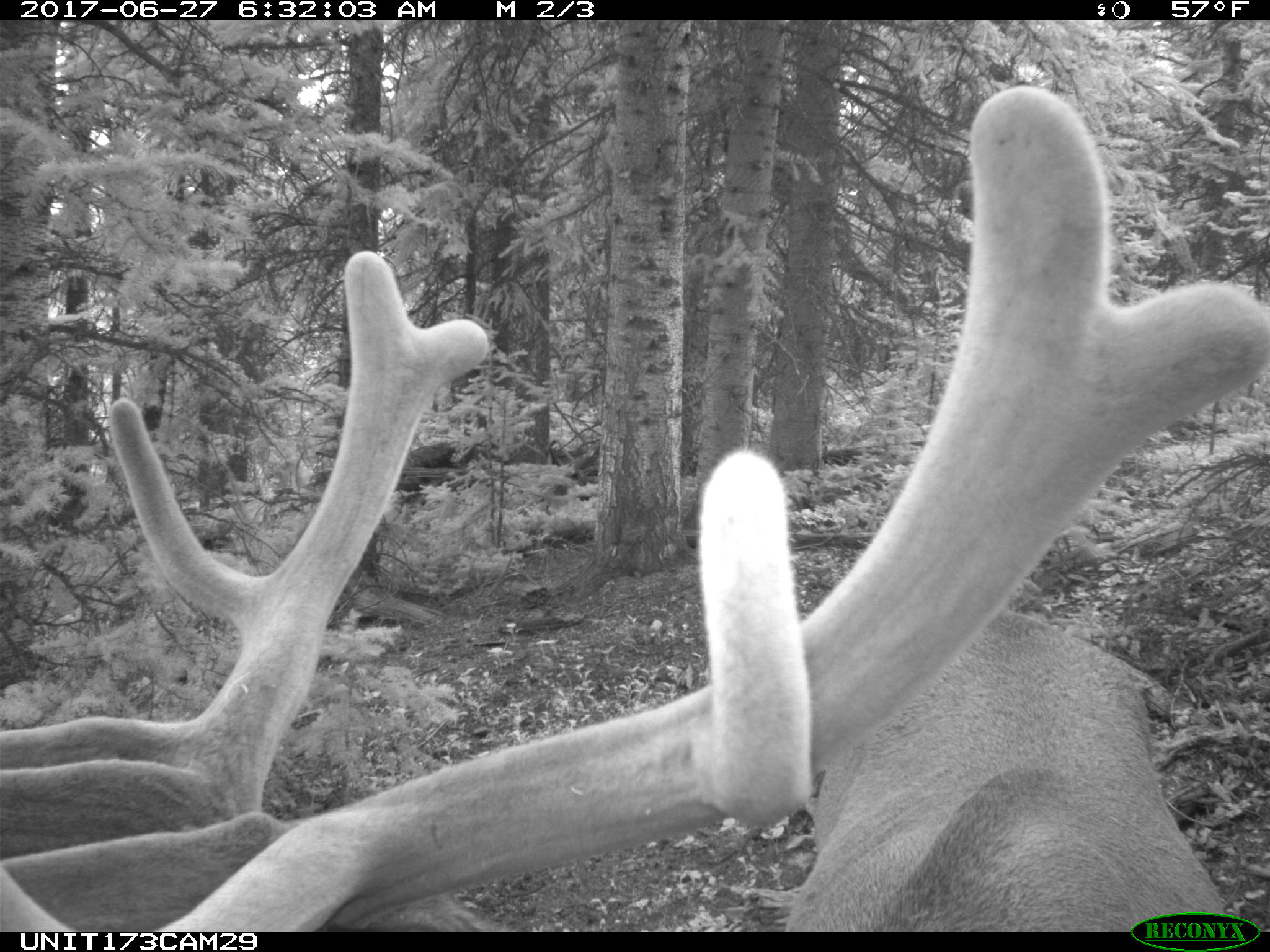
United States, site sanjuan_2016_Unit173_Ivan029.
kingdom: Animalia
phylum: Chordata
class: Mammalia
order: Artiodactyla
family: Cervidae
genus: Cervus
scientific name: Cervus elaphus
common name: red deer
Cervus elaphus (red deer).